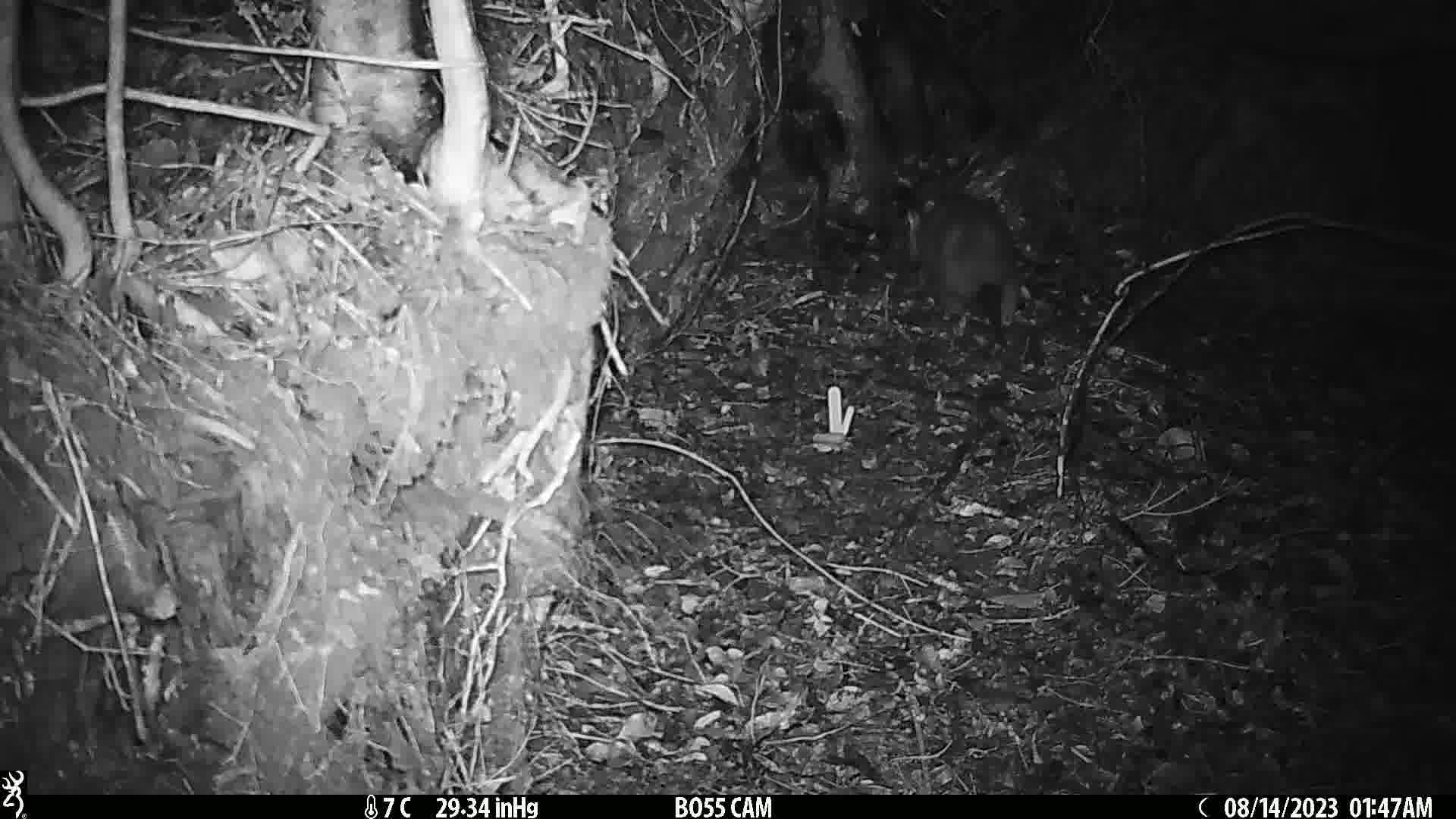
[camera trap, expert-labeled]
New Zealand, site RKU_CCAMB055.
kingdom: Animalia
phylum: Chordata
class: Mammalia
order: Diprotodontia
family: Phalangeridae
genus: Trichosurus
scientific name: Trichosurus vulpecula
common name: common brushtail possum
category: possum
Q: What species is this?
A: Possum (common brushtail possum) (Trichosurus vulpecula).